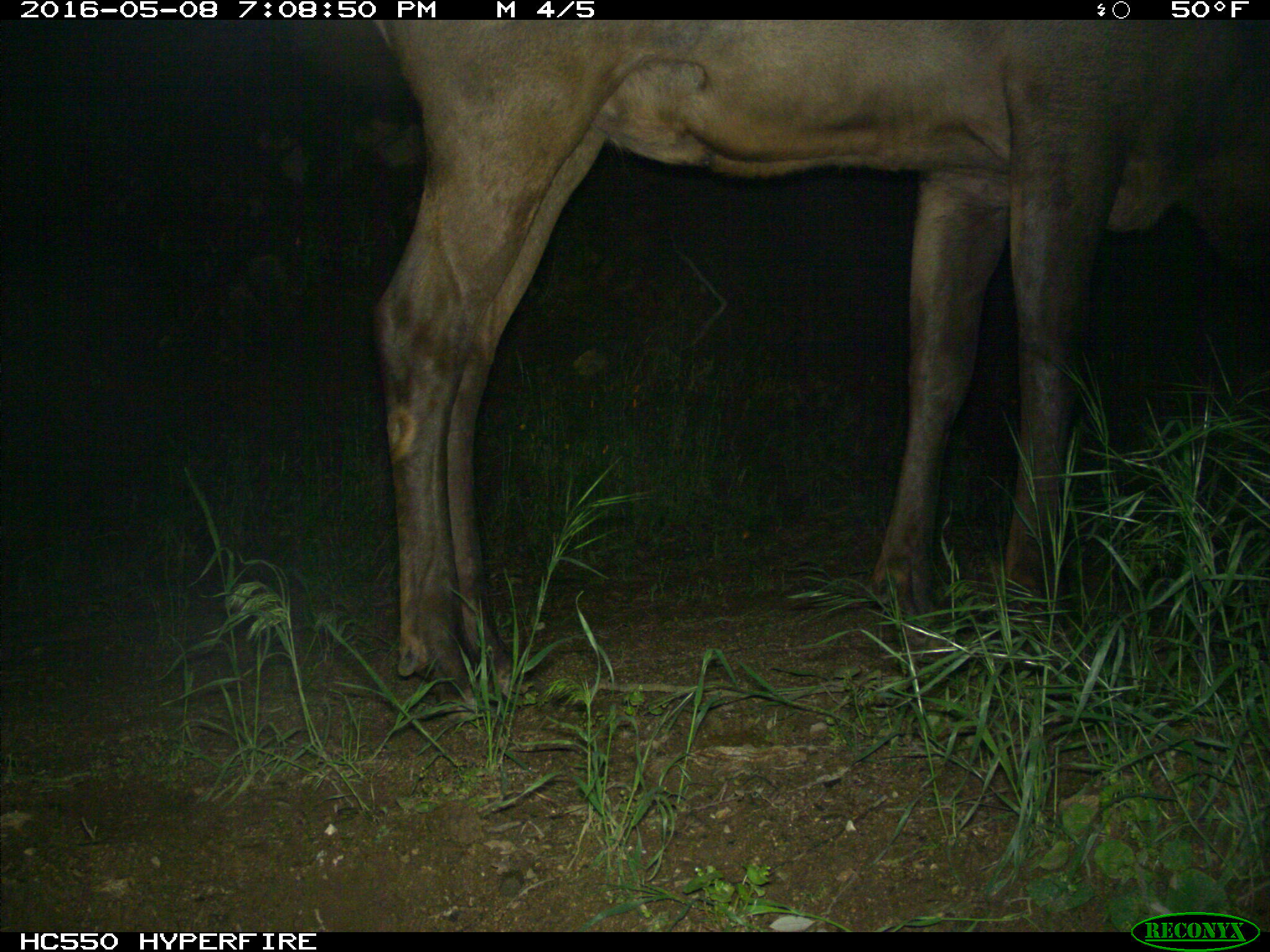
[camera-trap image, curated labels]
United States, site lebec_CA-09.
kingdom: Animalia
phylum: Chordata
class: Mammalia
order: Artiodactyla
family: Cervidae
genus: Cervus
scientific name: Cervus canadensis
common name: elk